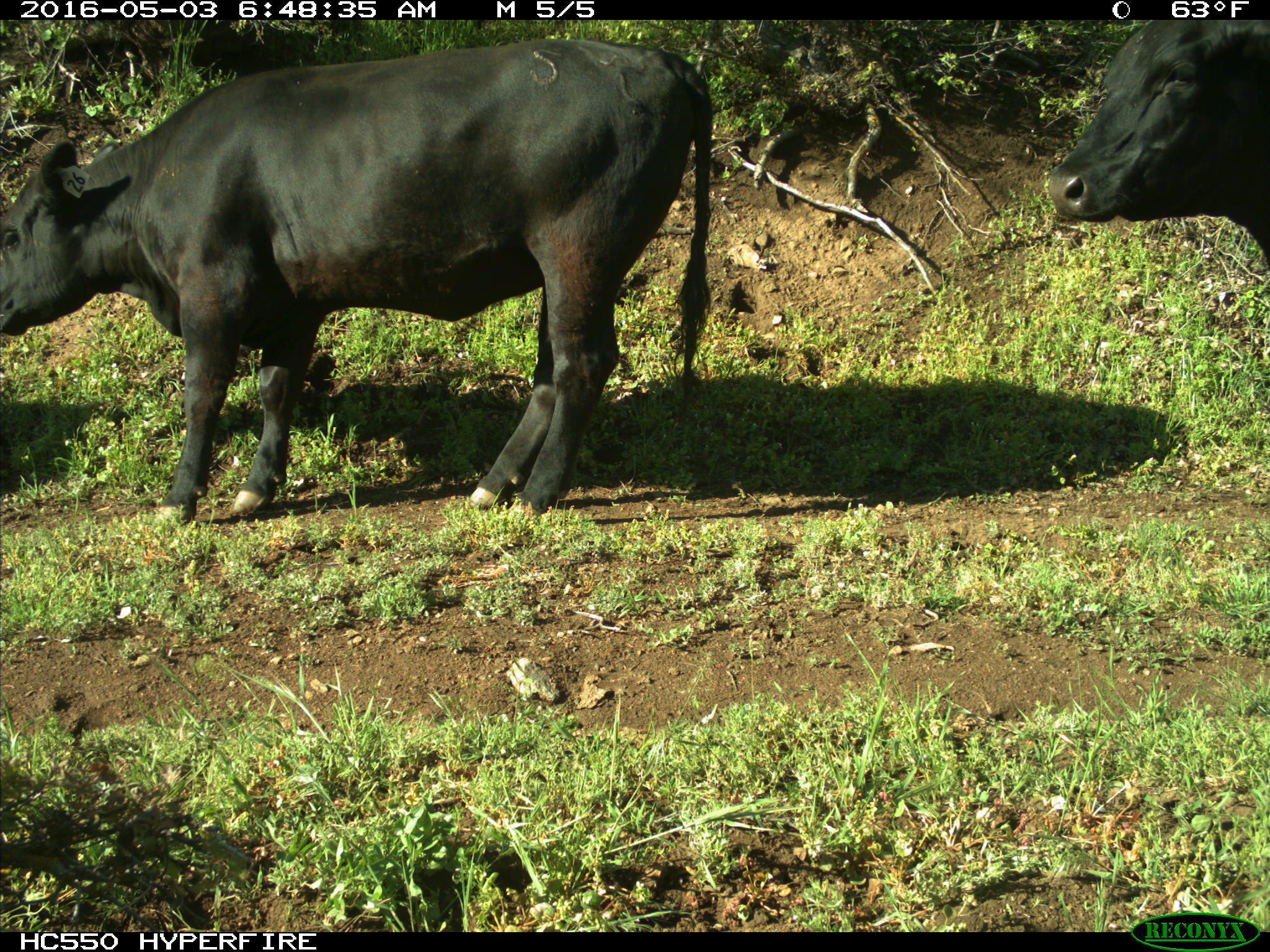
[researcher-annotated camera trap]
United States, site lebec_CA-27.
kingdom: Animalia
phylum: Chordata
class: Mammalia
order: Artiodactyla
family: Bovidae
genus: Bos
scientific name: Bos taurus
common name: domestic cow